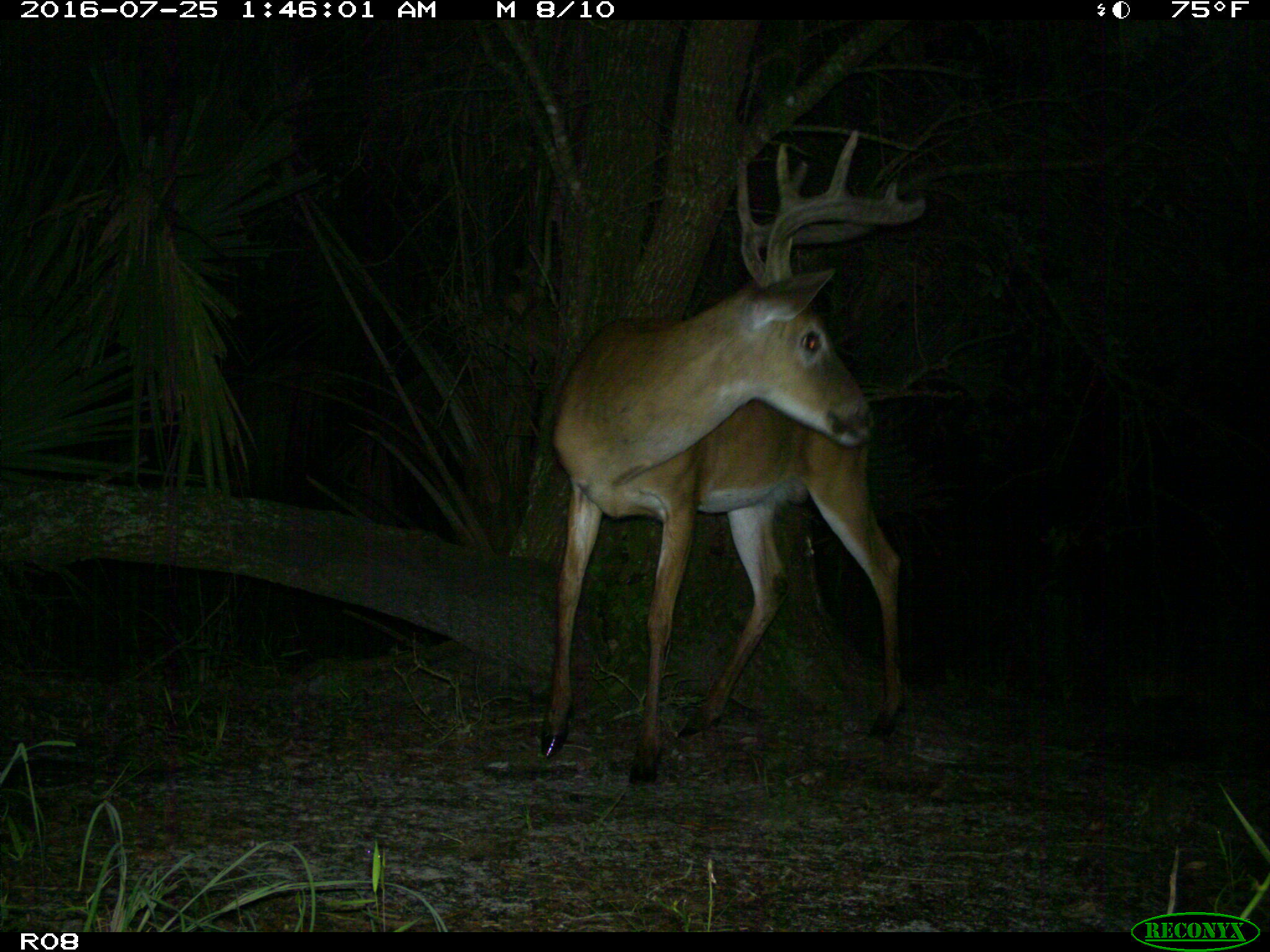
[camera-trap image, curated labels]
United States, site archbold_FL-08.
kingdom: Animalia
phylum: Chordata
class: Mammalia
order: Artiodactyla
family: Cervidae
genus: Odocoileus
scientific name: Odocoileus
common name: deer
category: unidentified deer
Unidentified deer (deer) (Odocoileus).